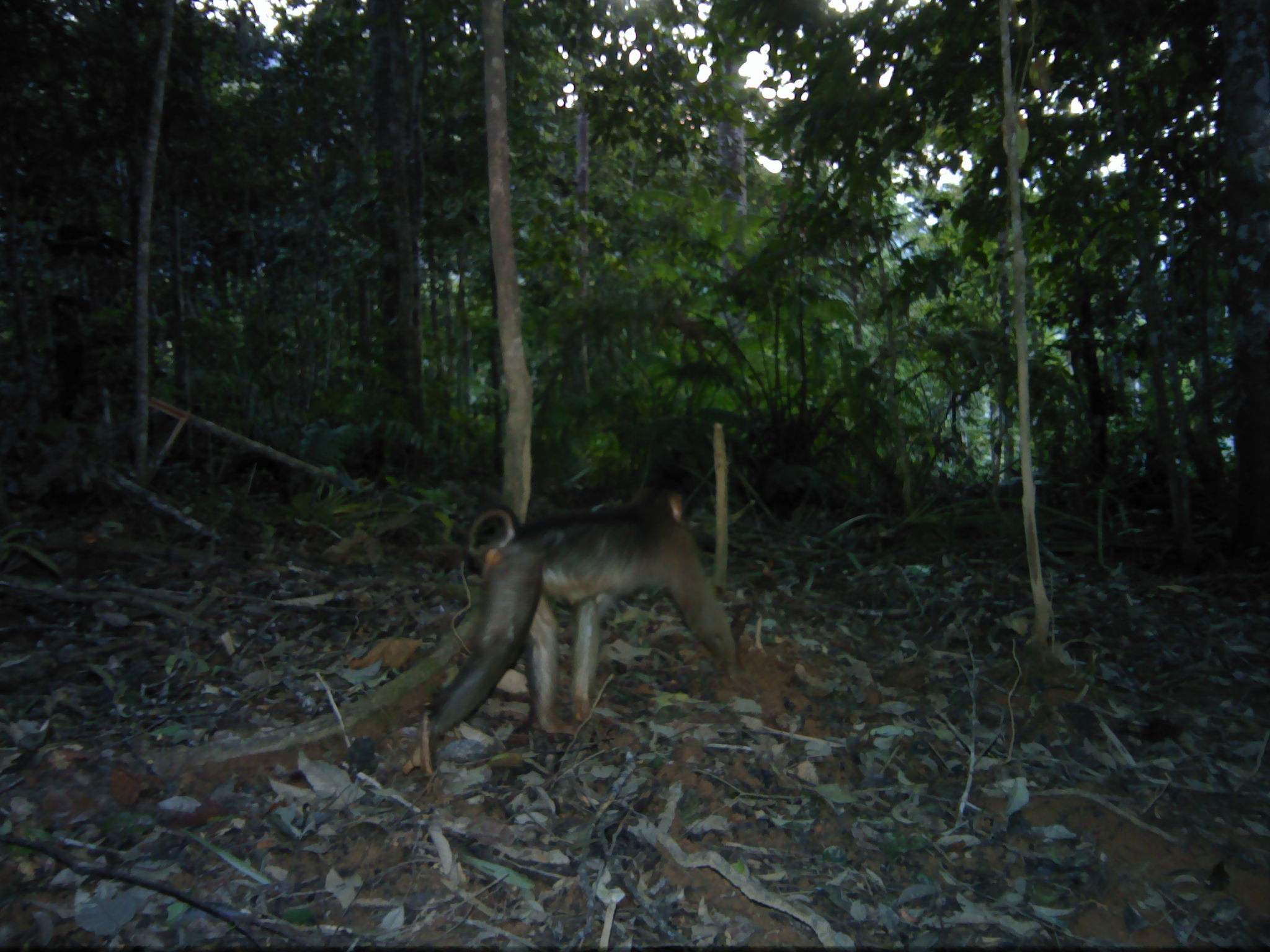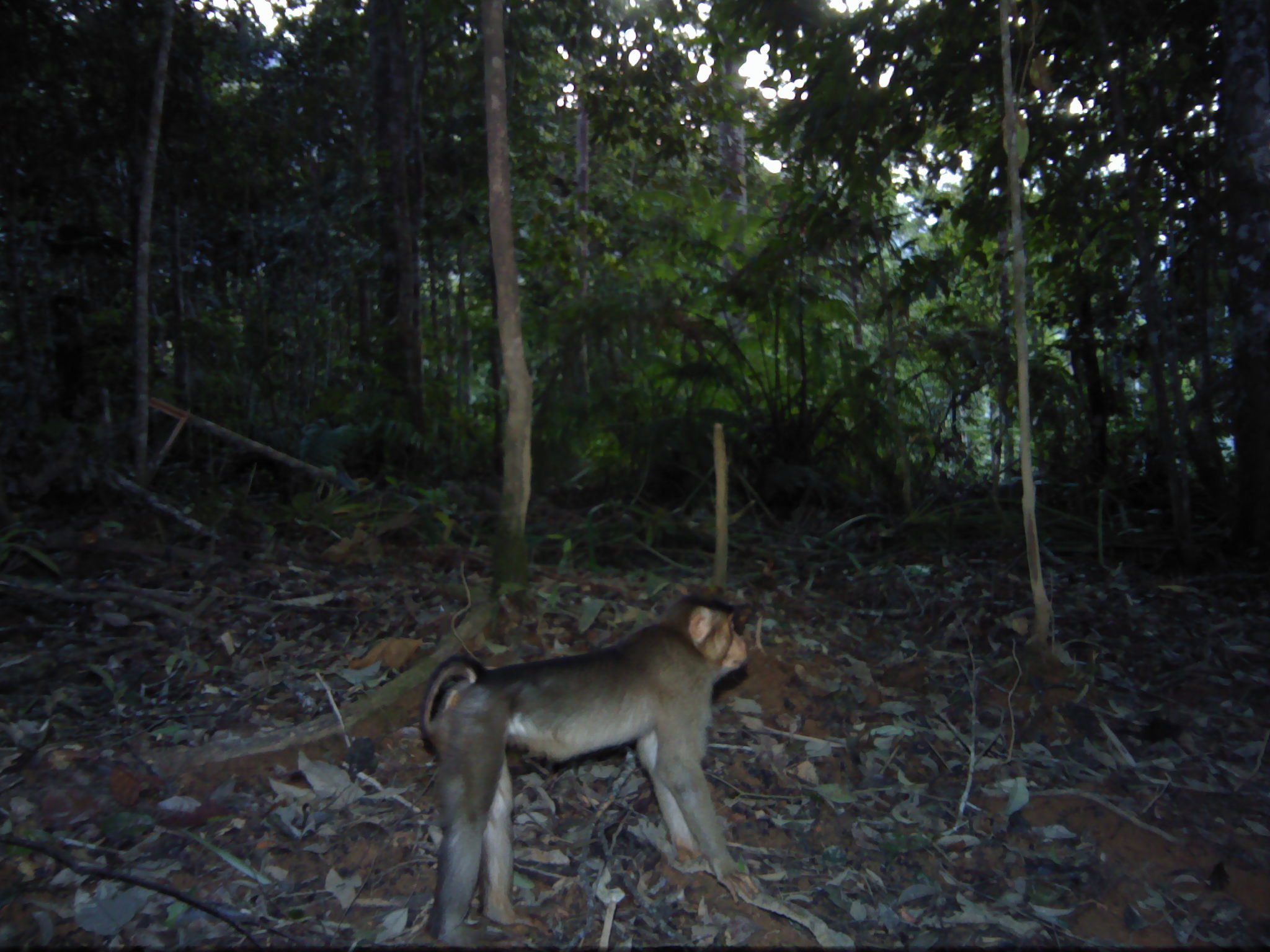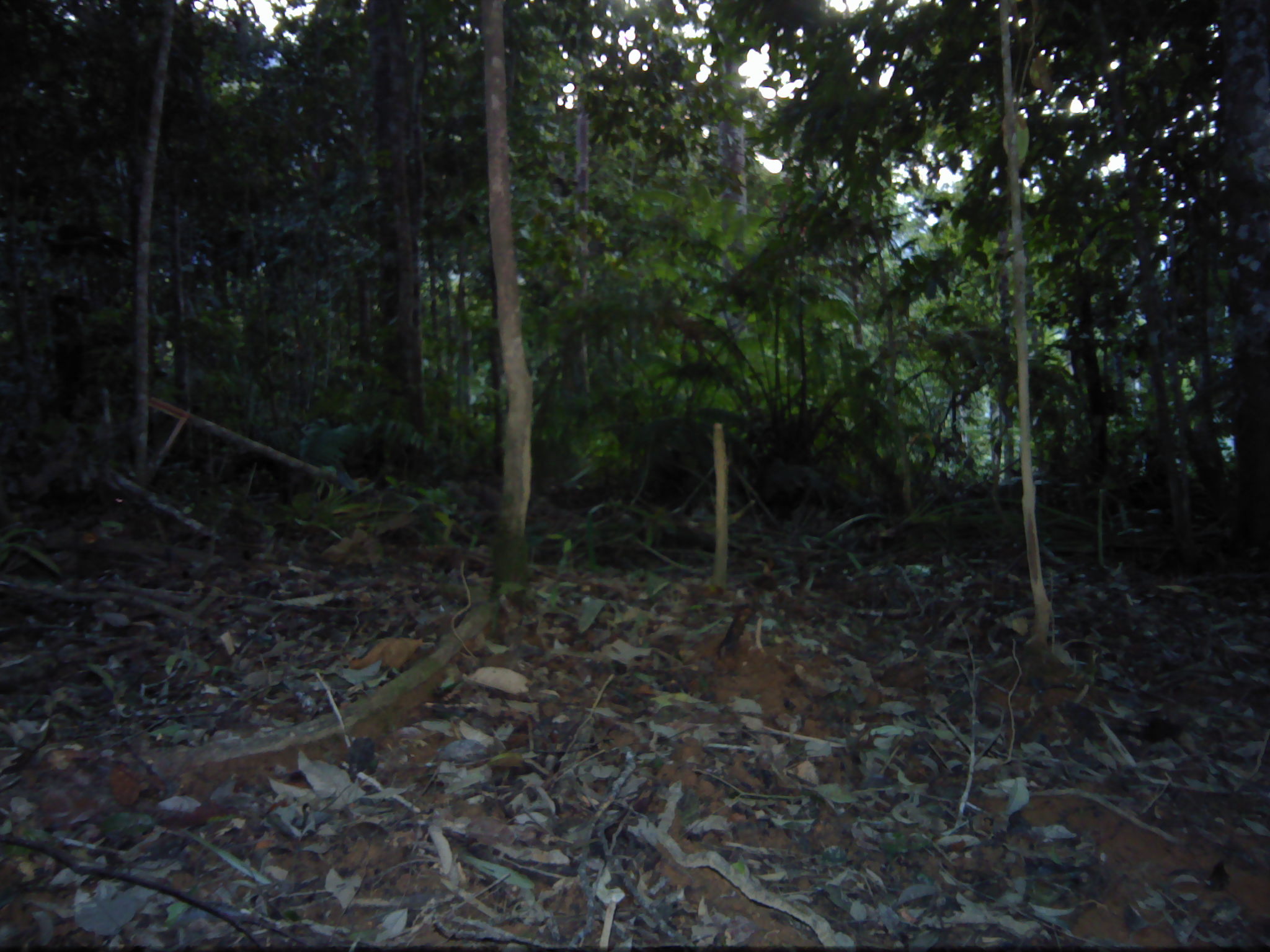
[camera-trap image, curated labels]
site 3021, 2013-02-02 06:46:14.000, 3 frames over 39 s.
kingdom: Animalia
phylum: Chordata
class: Mammalia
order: Primates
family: Cercopithecidae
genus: Macaca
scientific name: Macaca nemestrina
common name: southern pig-tailed macaque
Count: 1.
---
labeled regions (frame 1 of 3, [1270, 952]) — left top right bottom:
macaca nemestrina: 403 483 734 775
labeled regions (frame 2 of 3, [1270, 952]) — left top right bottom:
macaca nemestrina: 417 596 760 940